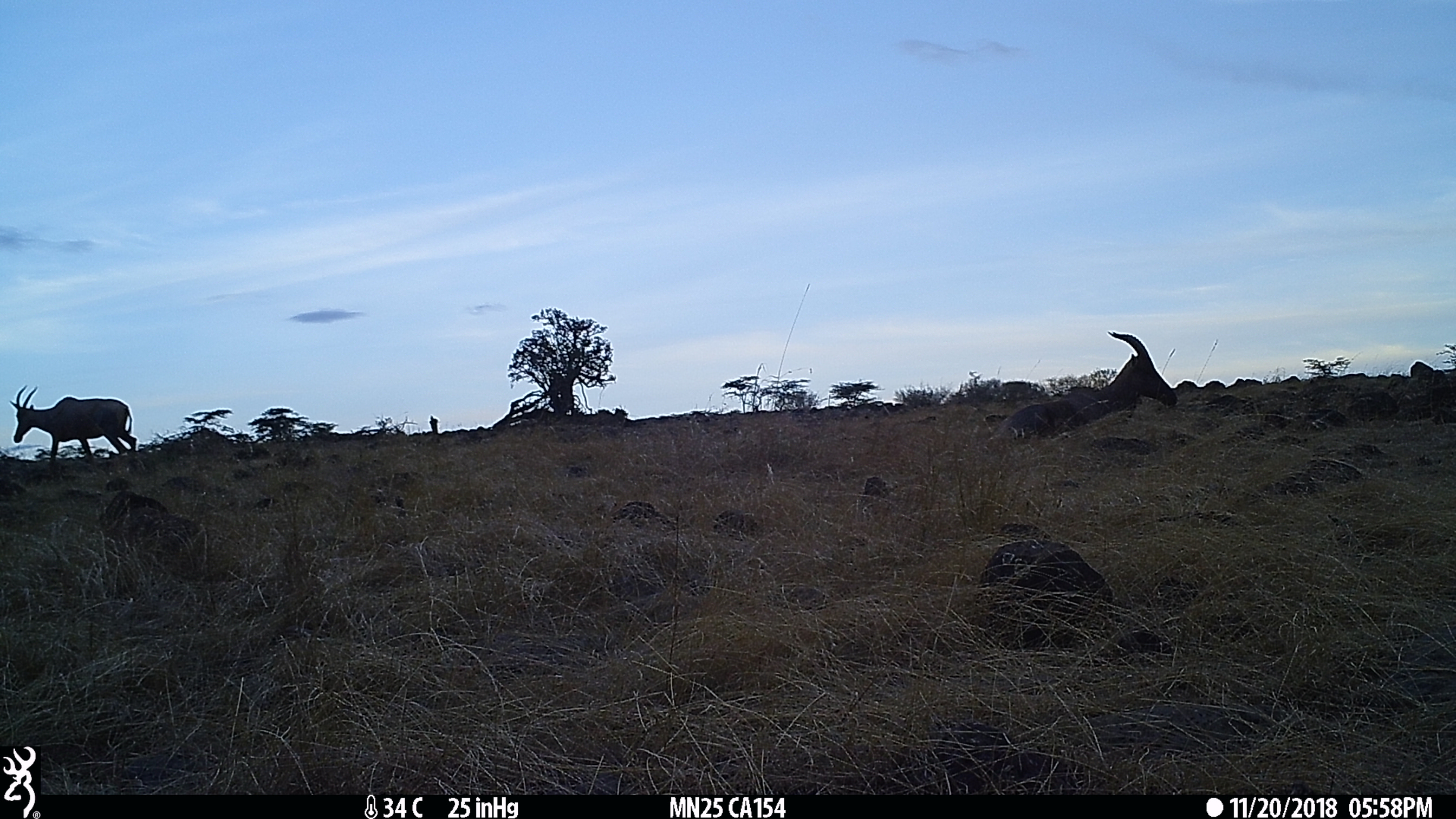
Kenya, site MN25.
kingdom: Animalia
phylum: Chordata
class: Mammalia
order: Artiodactyla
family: Bovidae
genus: Damaliscus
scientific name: Damaliscus lunatus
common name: topi